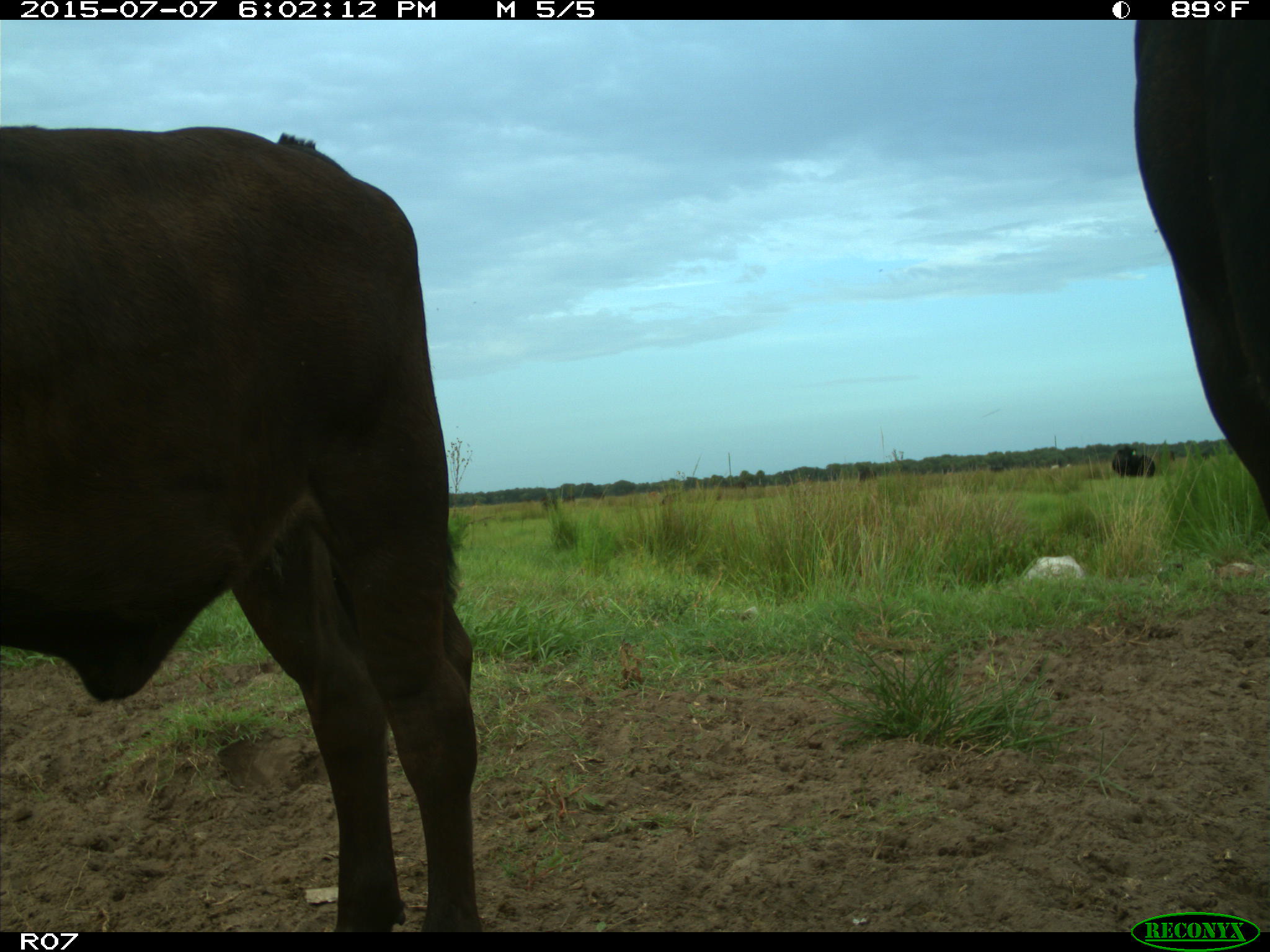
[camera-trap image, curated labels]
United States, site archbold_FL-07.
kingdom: Animalia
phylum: Chordata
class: Mammalia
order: Artiodactyla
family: Bovidae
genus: Bos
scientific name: Bos taurus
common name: domestic cow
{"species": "Bos taurus (domestic cow)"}